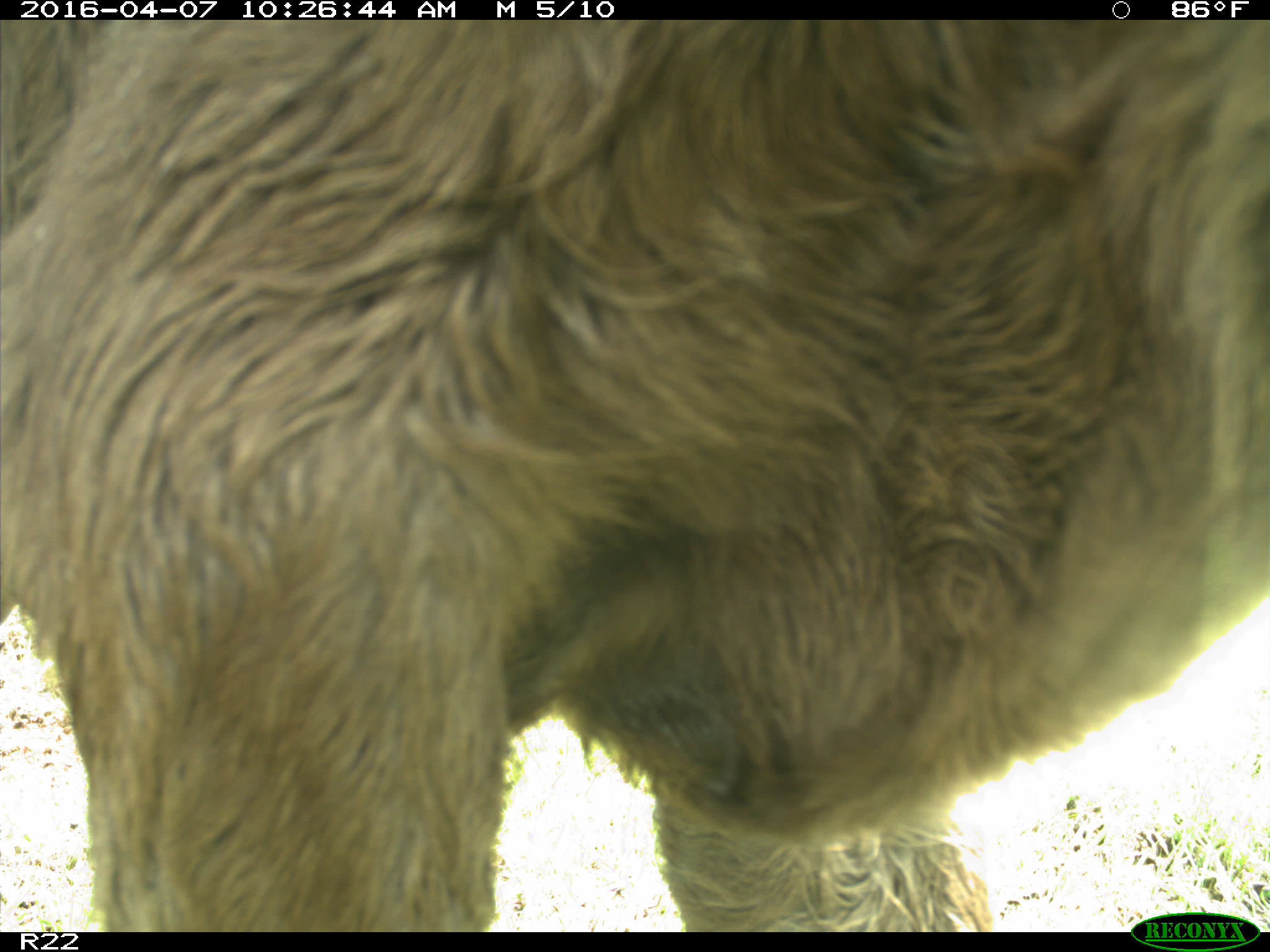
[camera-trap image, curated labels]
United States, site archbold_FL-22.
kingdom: Animalia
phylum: Chordata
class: Mammalia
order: Artiodactyla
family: Bovidae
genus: Bos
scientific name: Bos taurus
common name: domestic cow